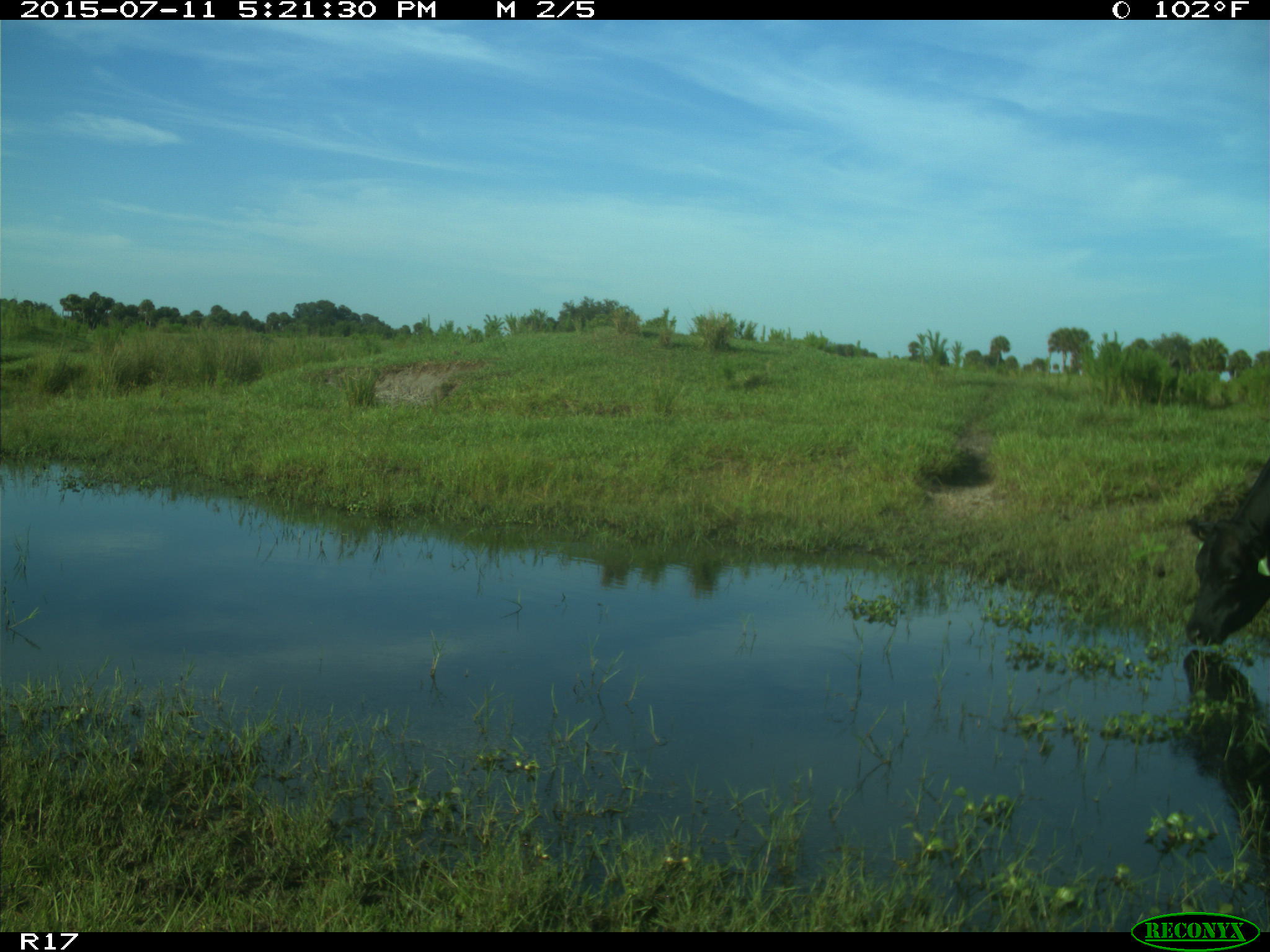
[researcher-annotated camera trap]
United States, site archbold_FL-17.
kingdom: Animalia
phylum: Chordata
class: Mammalia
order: Artiodactyla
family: Bovidae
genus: Bos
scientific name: Bos taurus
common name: domestic cow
Bos taurus (domestic cow).